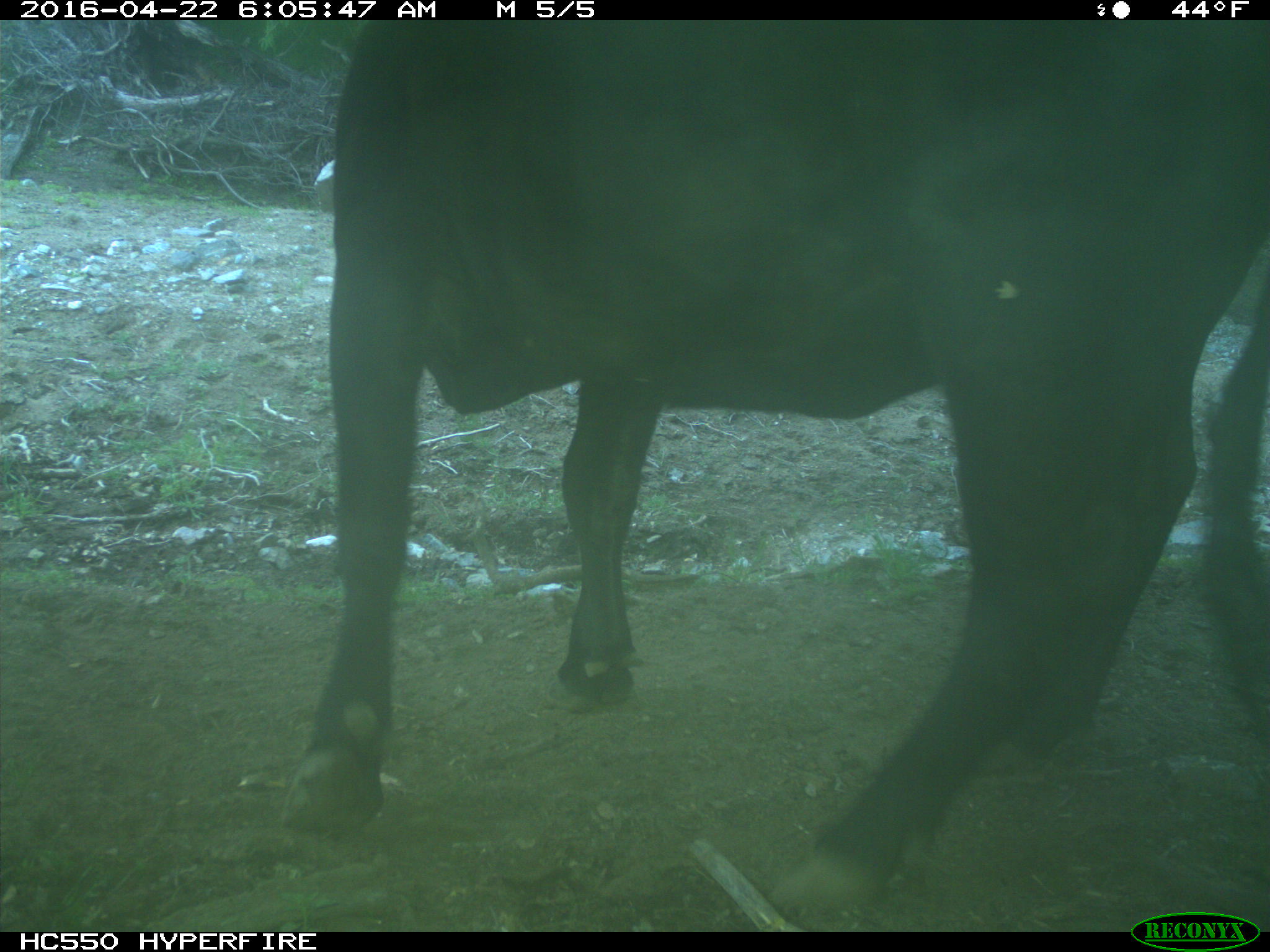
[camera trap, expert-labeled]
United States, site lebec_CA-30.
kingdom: Animalia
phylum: Chordata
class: Mammalia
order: Artiodactyla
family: Bovidae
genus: Bos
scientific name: Bos taurus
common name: domestic cow